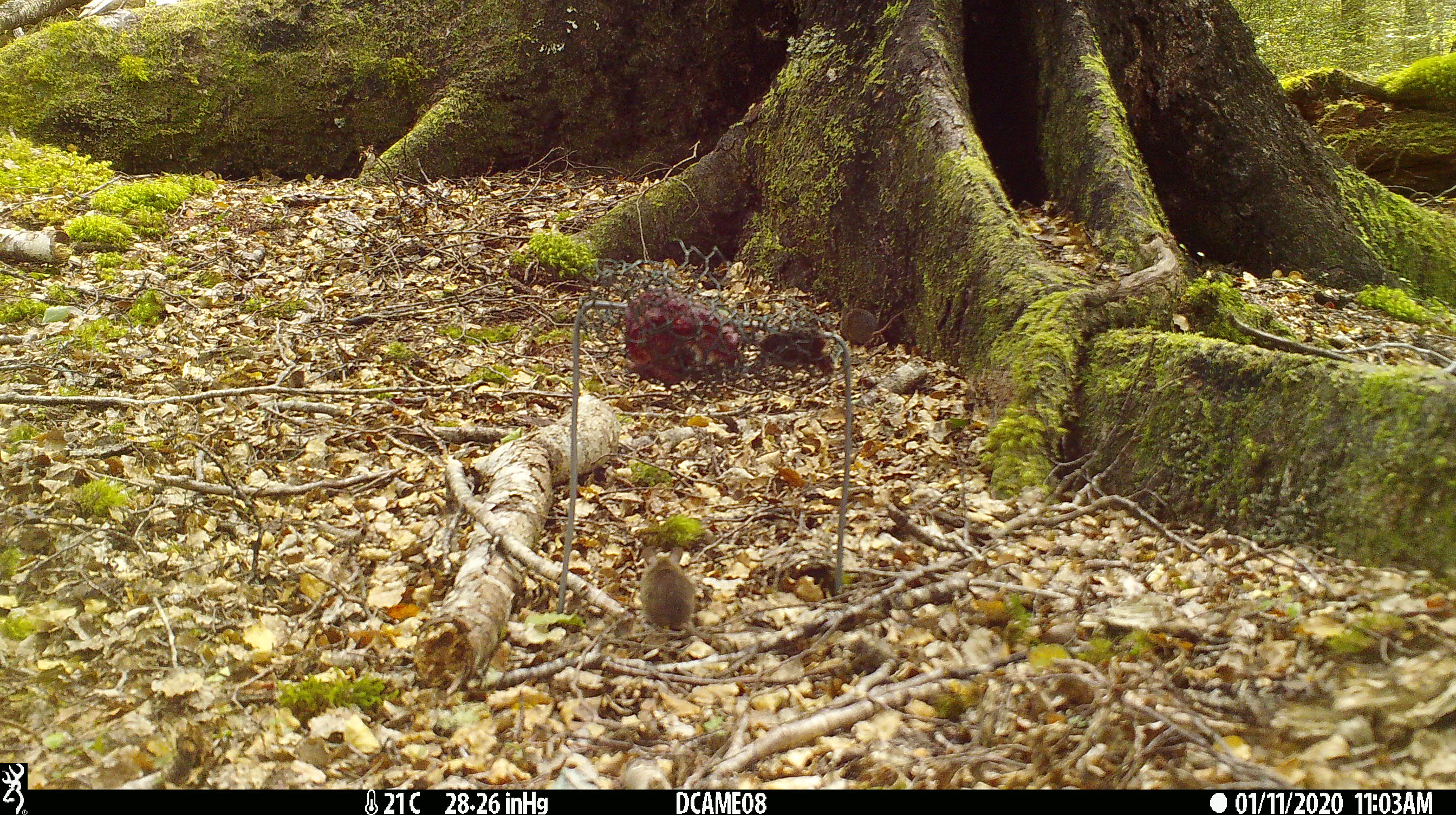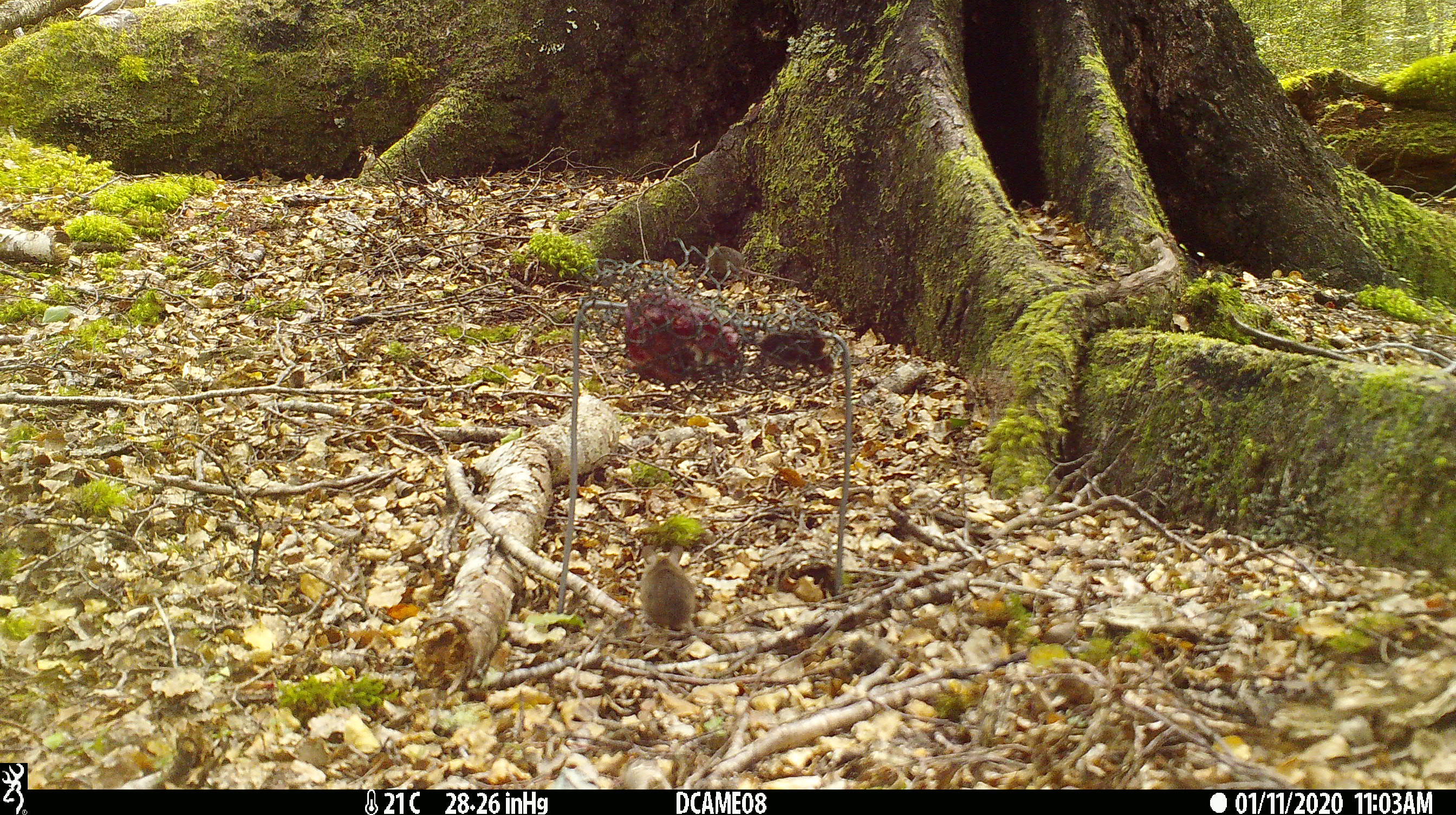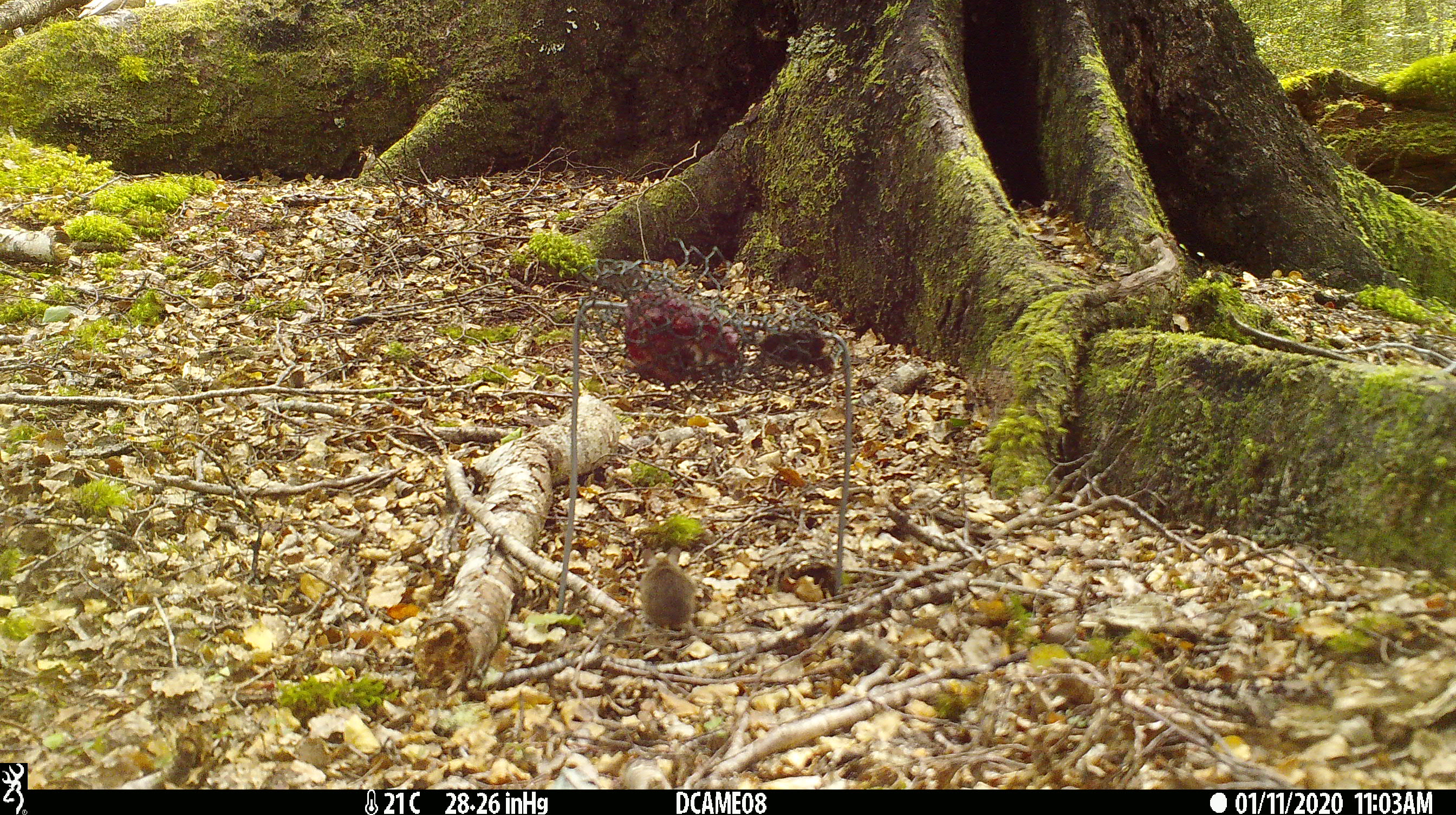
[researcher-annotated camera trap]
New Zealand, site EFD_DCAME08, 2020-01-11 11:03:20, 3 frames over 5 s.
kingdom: Animalia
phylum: Chordata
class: Mammalia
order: Rodentia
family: Muridae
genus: Mus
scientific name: Mus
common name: mouse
Mouse (Mus).